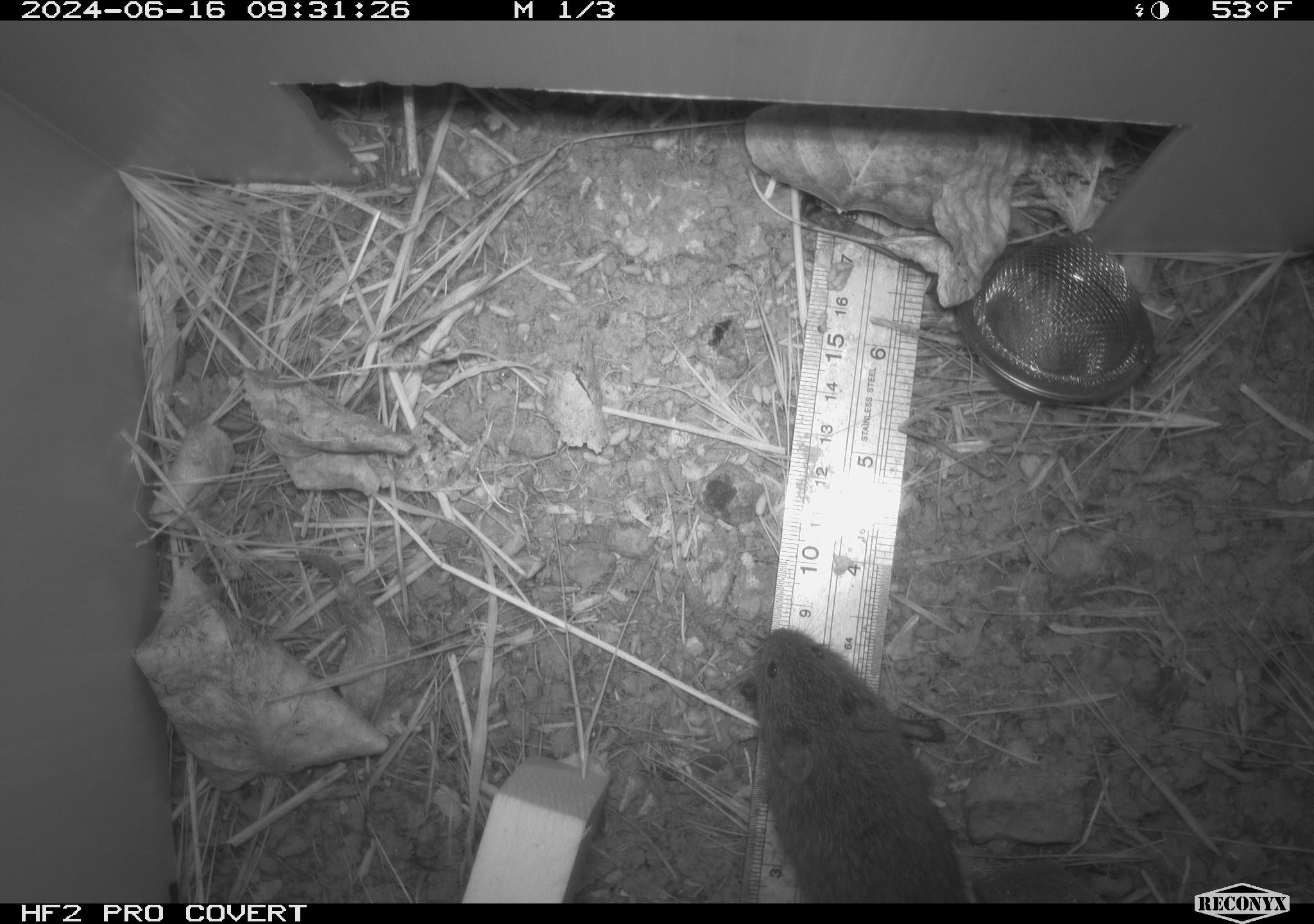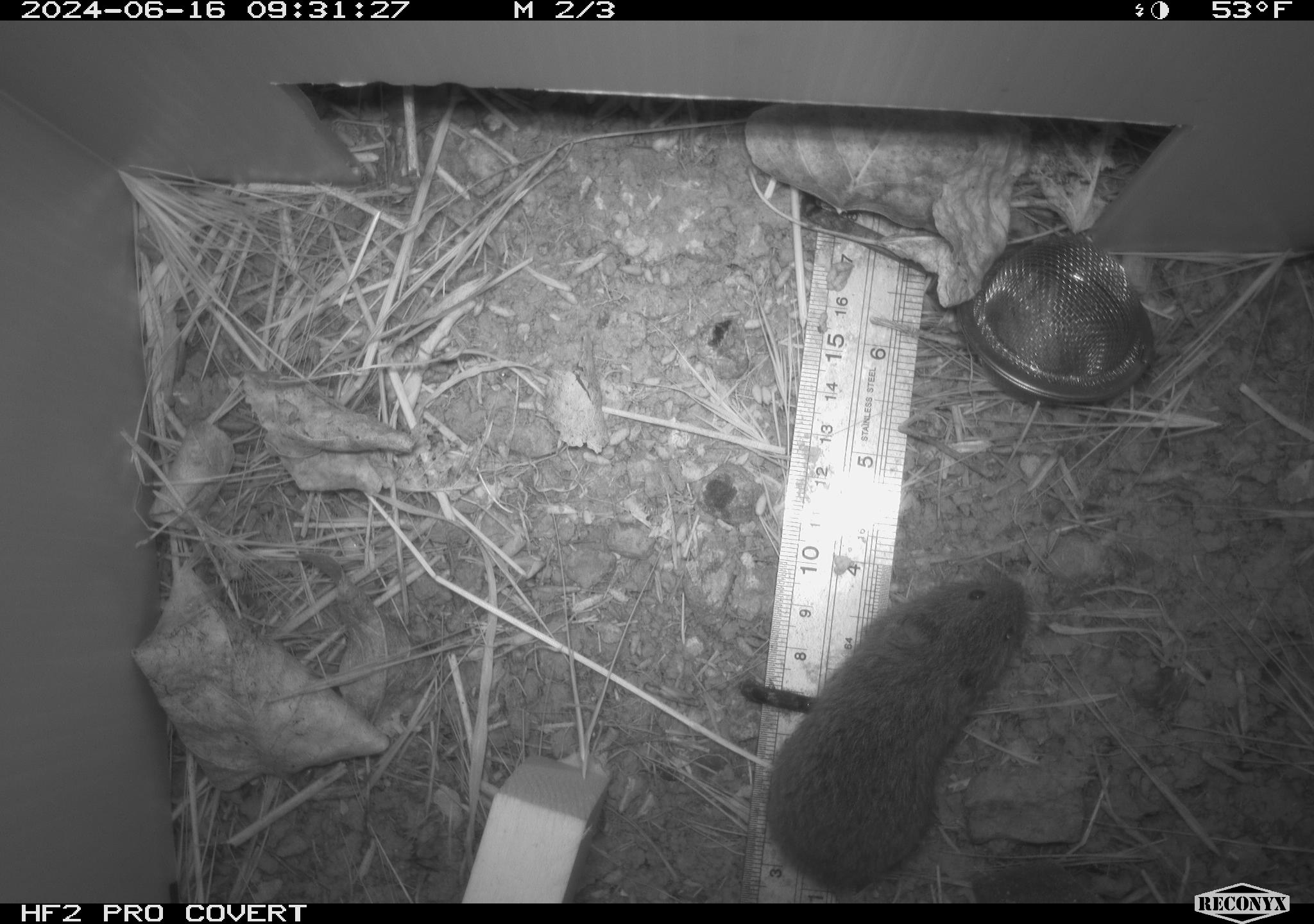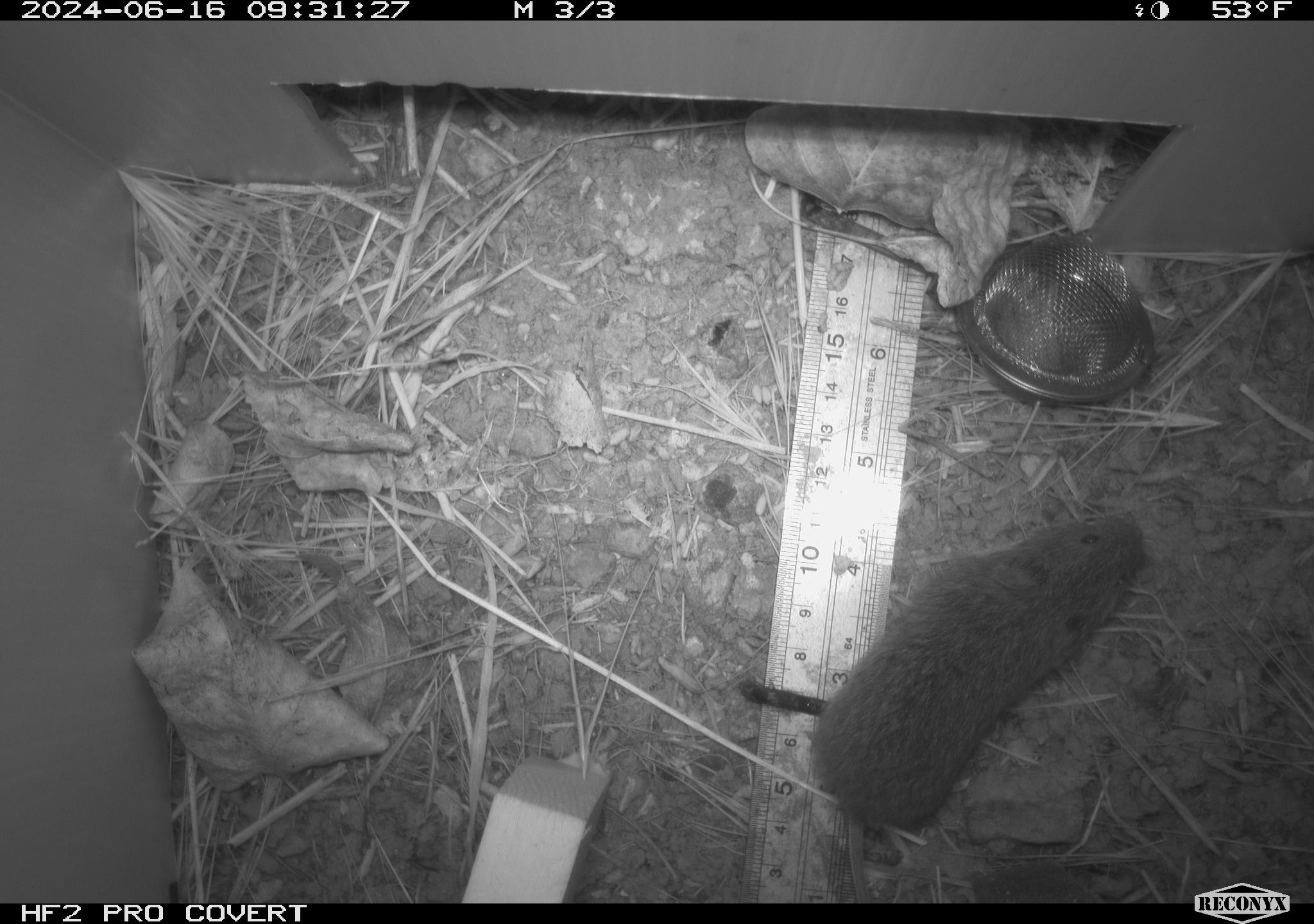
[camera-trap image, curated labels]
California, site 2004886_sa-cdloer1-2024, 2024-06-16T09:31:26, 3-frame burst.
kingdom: Animalia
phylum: Chordata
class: Mammalia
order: Rodentia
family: Cricetidae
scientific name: Arvicolinae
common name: voles, lemmings, and muskrats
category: arvicolinae subfamily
Arvicolinae subfamily (voles, lemmings, and muskrats) (Arvicolinae).